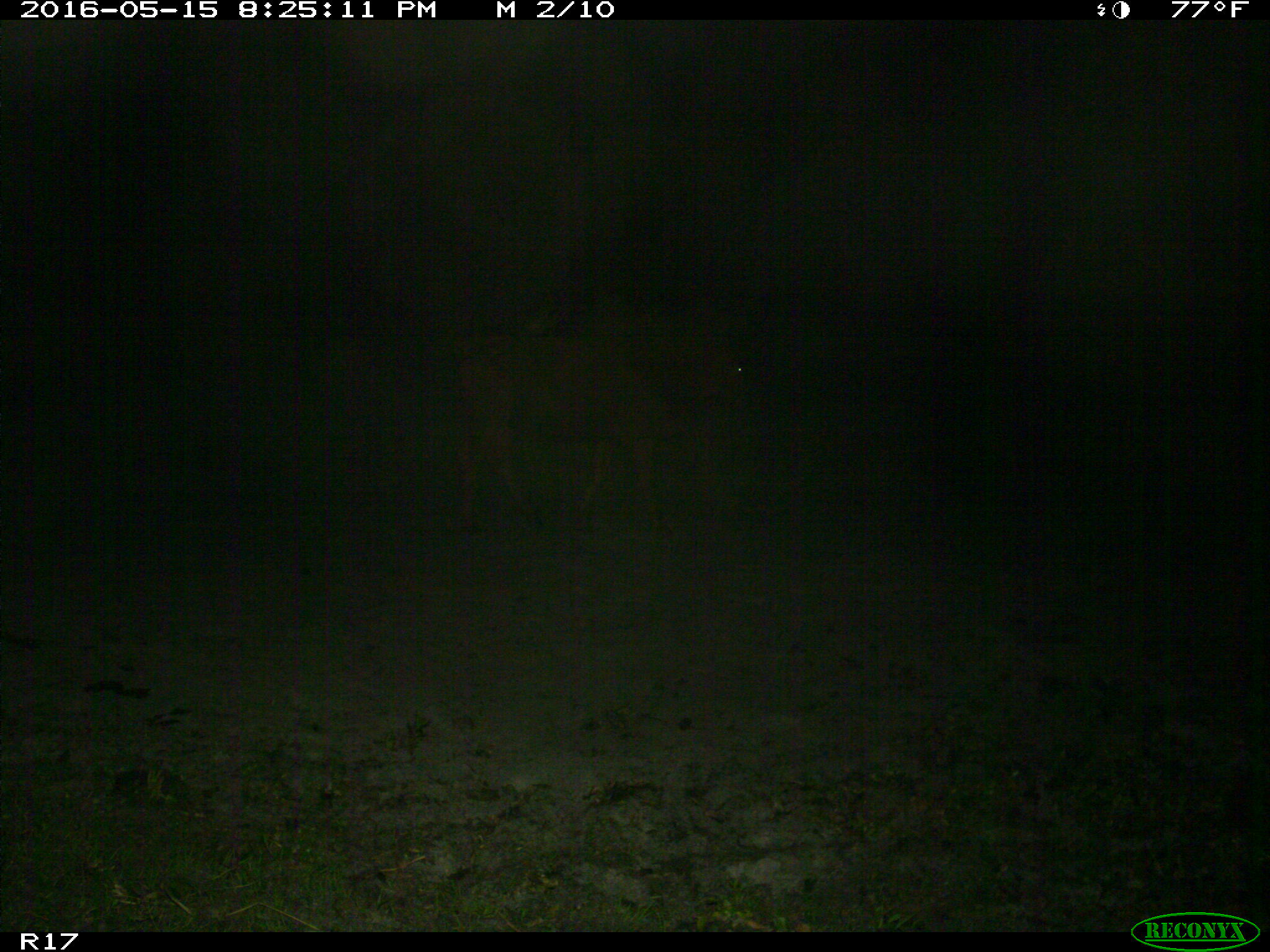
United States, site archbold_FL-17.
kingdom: Animalia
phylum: Chordata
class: Mammalia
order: Artiodactyla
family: Bovidae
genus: Bos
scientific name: Bos taurus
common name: domestic cow